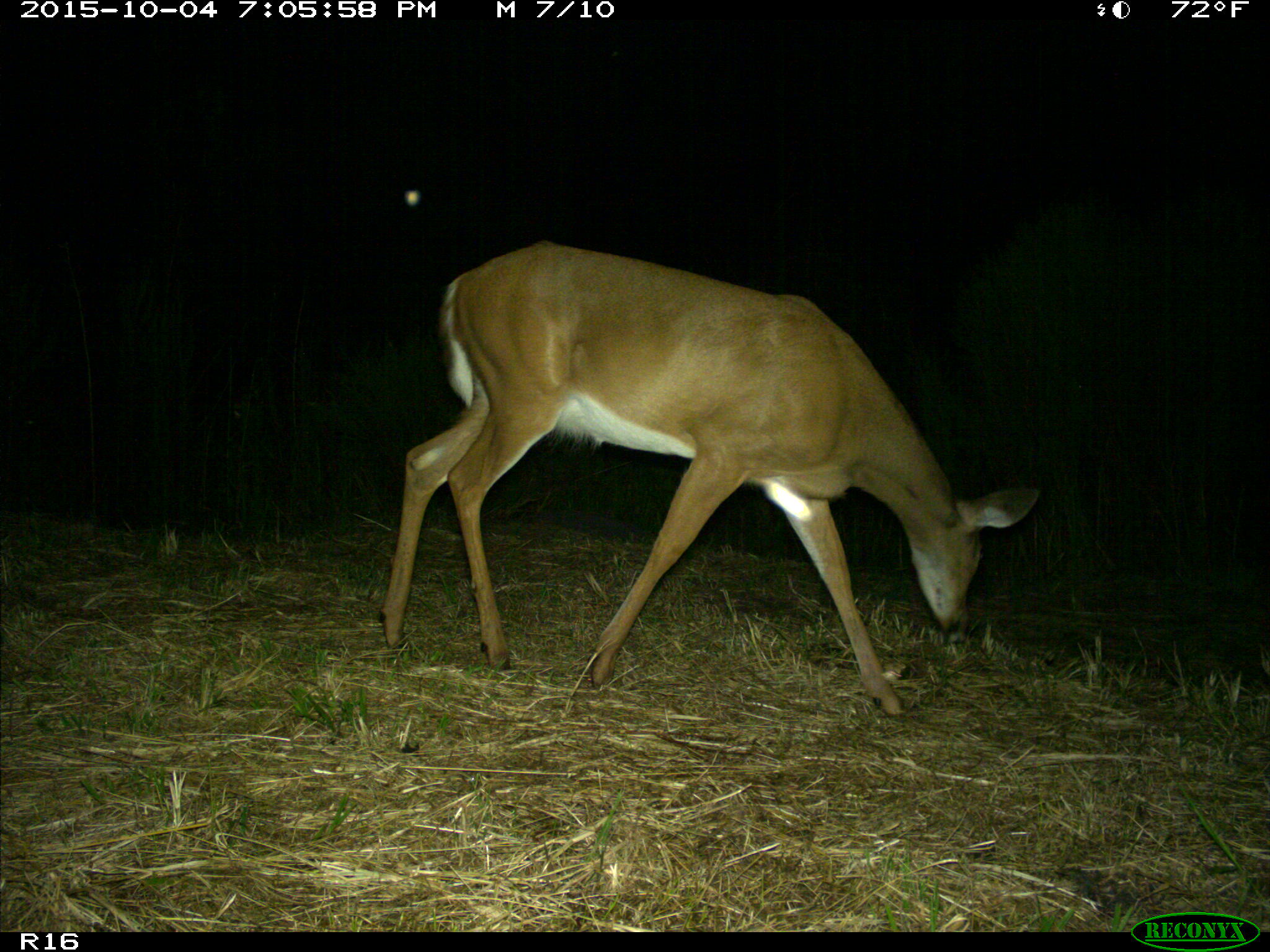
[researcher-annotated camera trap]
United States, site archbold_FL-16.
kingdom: Animalia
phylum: Chordata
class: Mammalia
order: Artiodactyla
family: Cervidae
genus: Odocoileus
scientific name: Odocoileus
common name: deer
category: unidentified deer